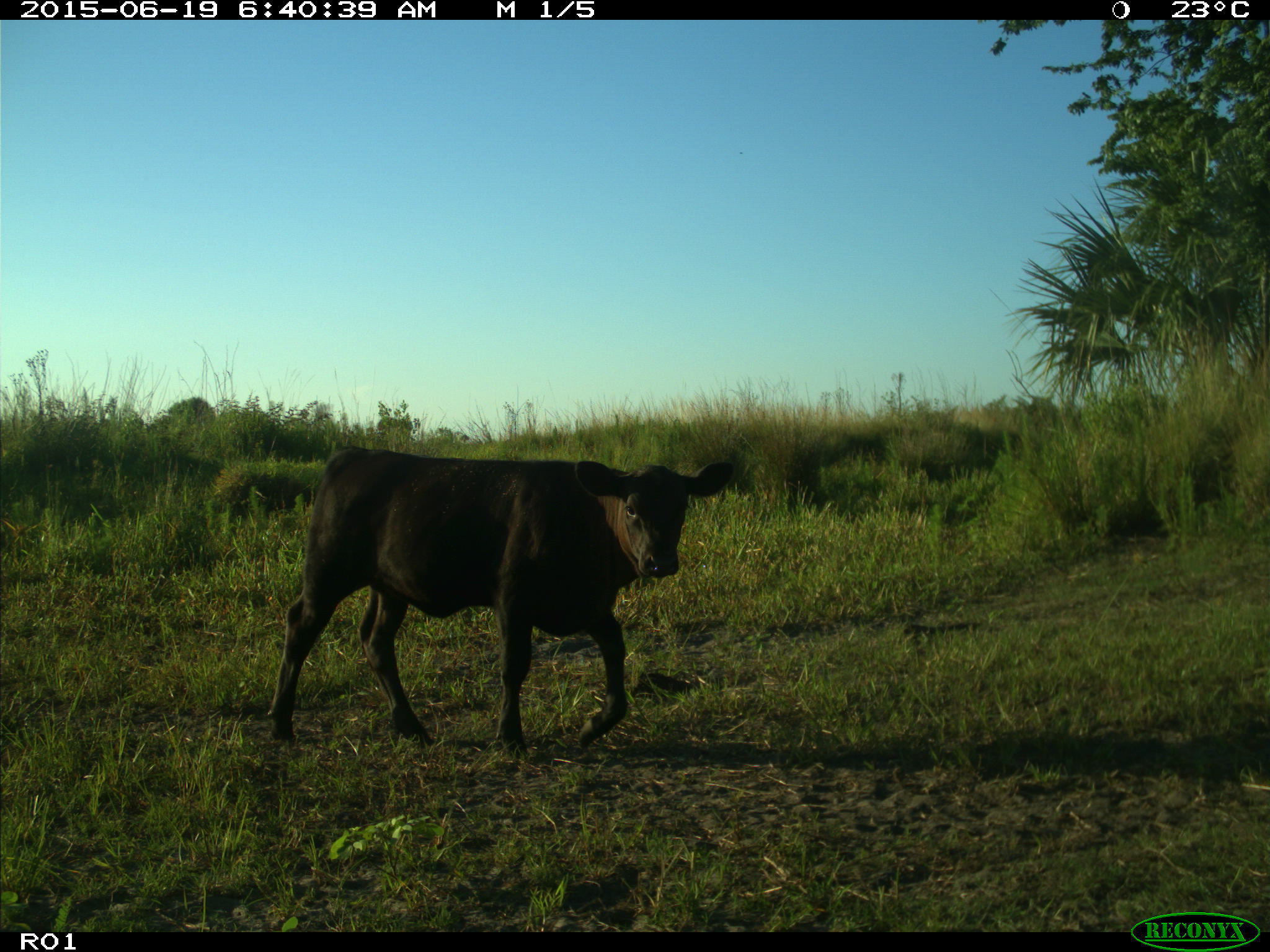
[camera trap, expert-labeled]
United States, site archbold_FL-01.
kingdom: Animalia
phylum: Chordata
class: Mammalia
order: Artiodactyla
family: Bovidae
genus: Bos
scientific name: Bos taurus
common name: domestic cow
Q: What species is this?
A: Bos taurus (domestic cow).